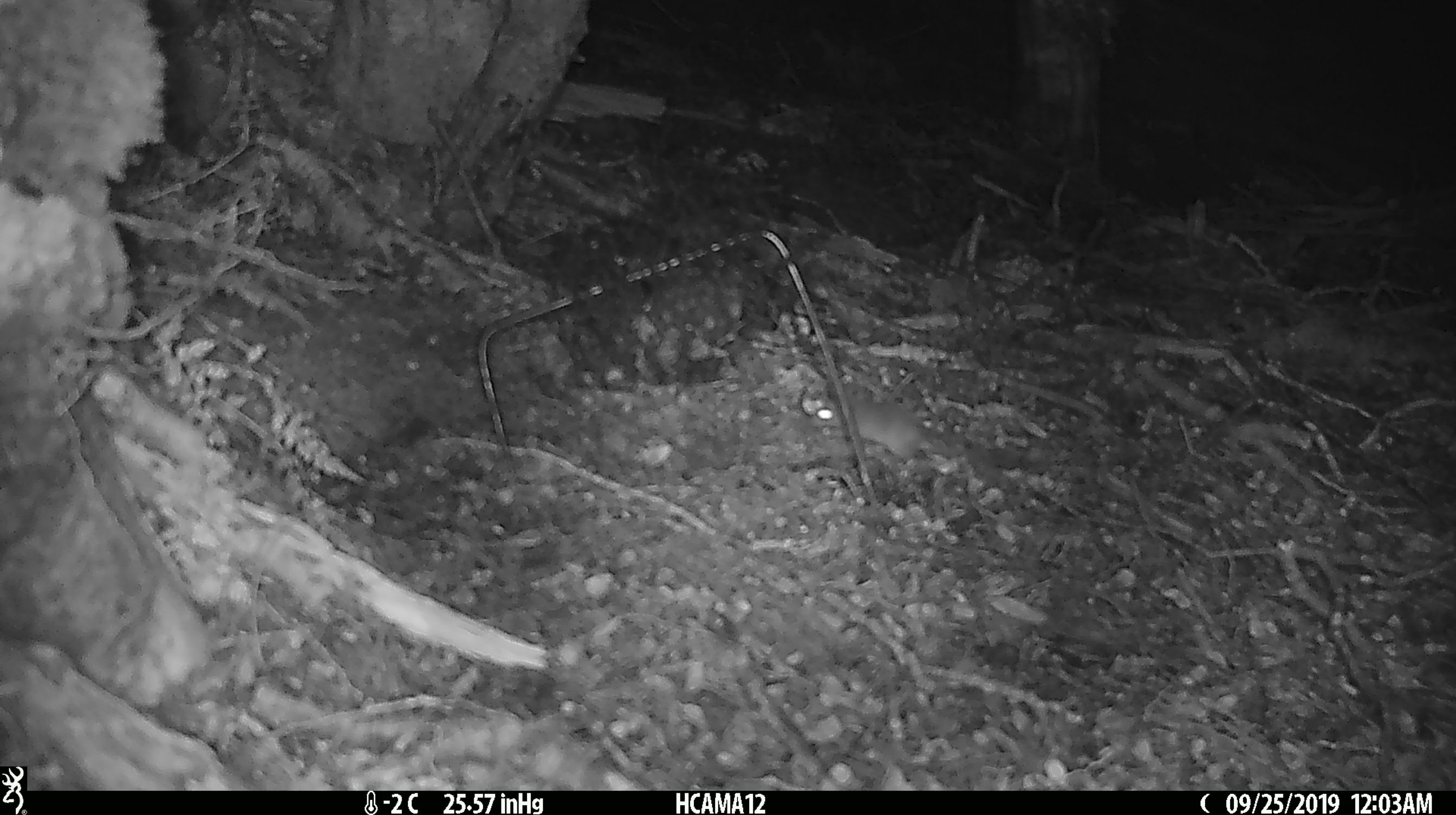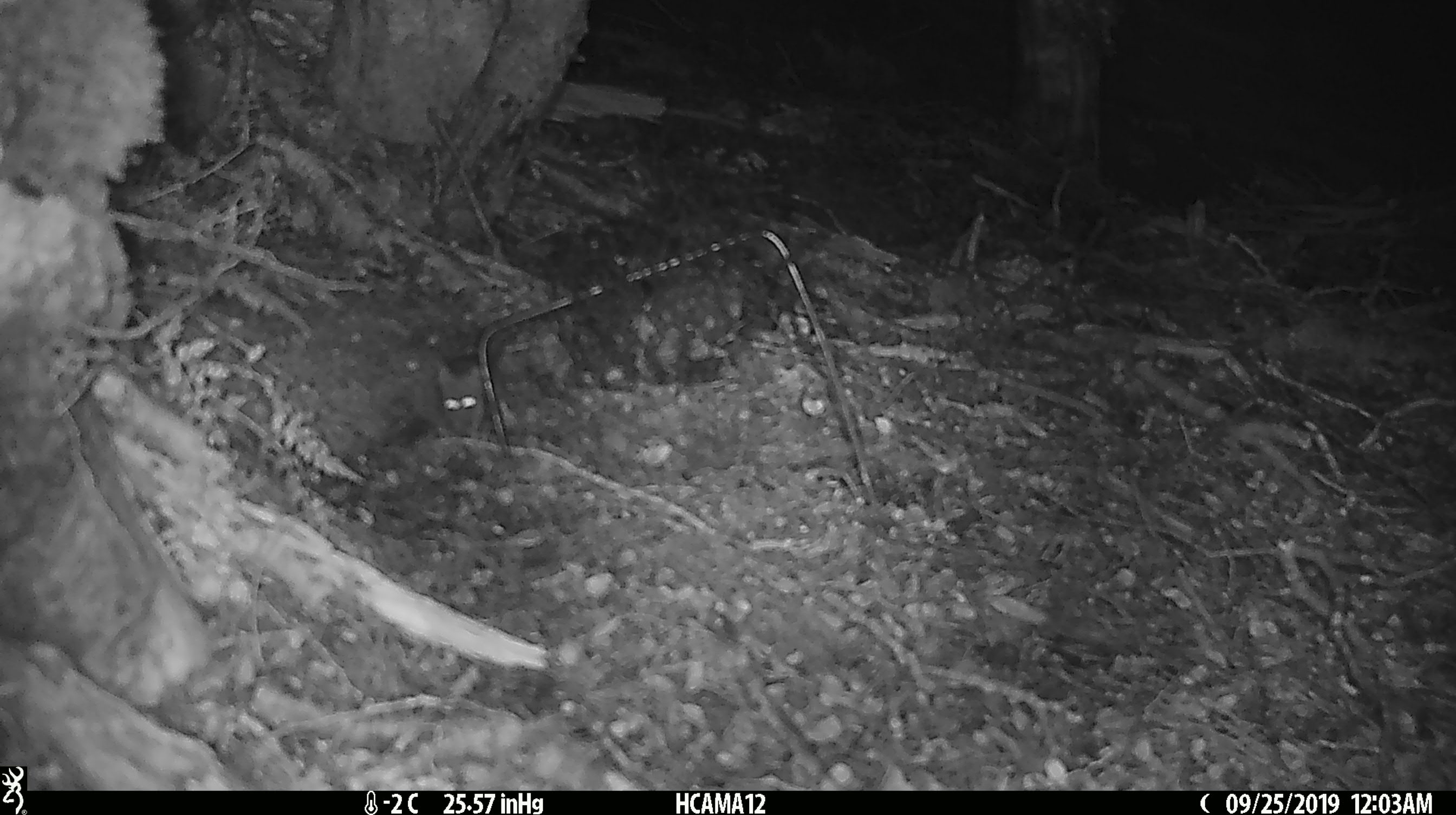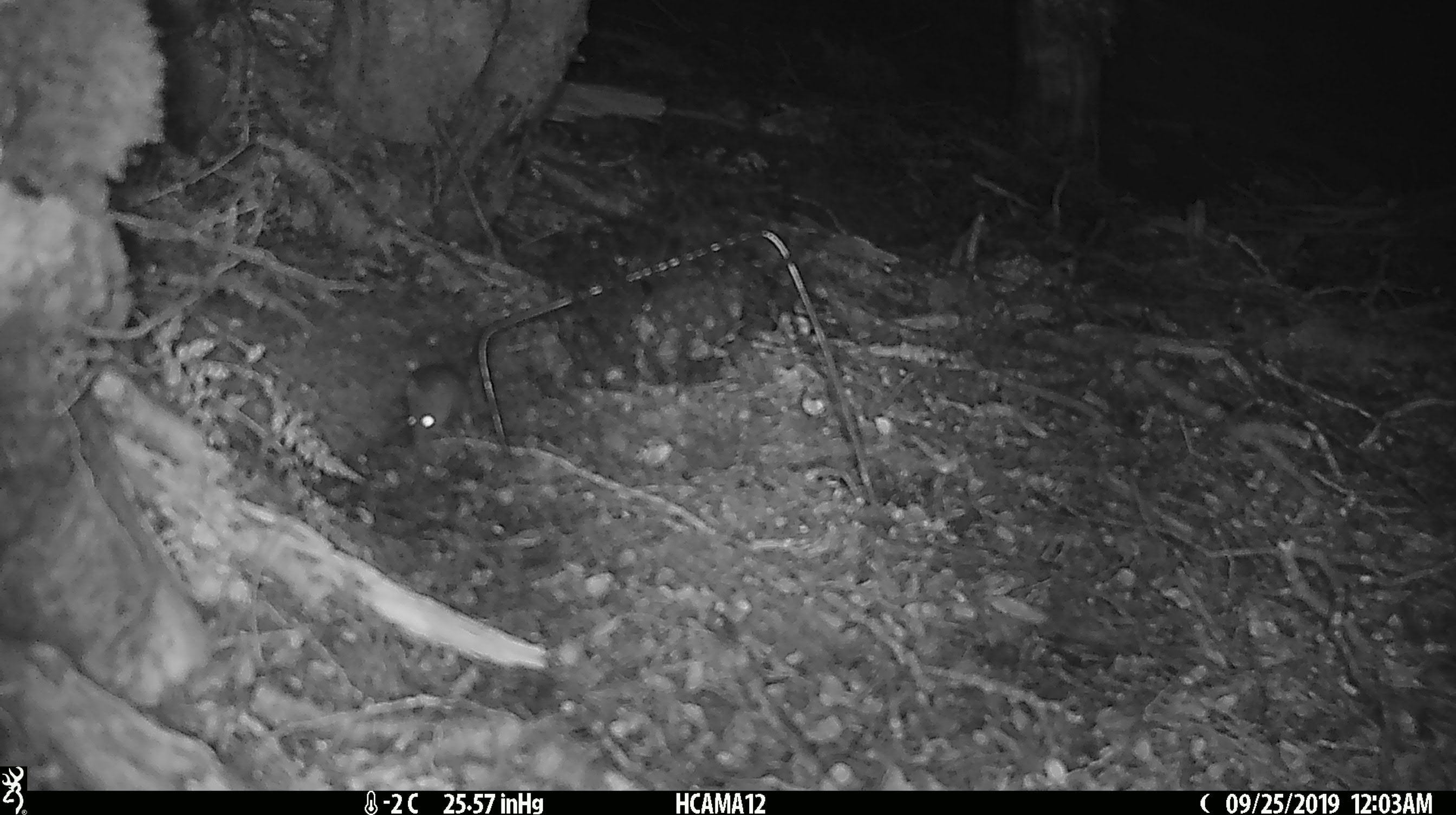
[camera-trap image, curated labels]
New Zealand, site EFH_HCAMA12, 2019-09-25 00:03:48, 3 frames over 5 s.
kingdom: Animalia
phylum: Chordata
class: Mammalia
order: Rodentia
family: Muridae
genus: Mus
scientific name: Mus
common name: mouse